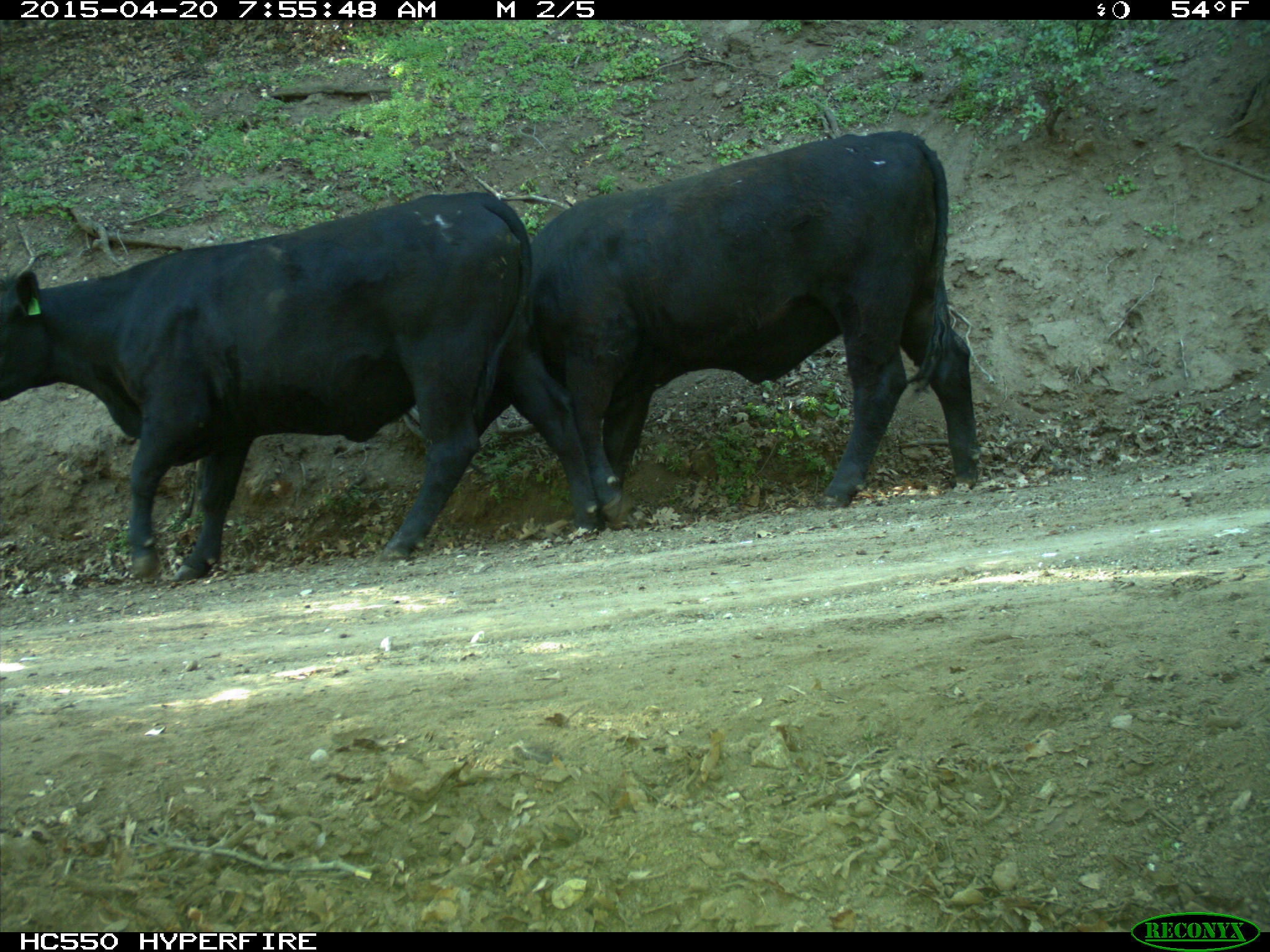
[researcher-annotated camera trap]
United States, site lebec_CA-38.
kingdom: Animalia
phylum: Chordata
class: Mammalia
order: Artiodactyla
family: Bovidae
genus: Bos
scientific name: Bos taurus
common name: domestic cow